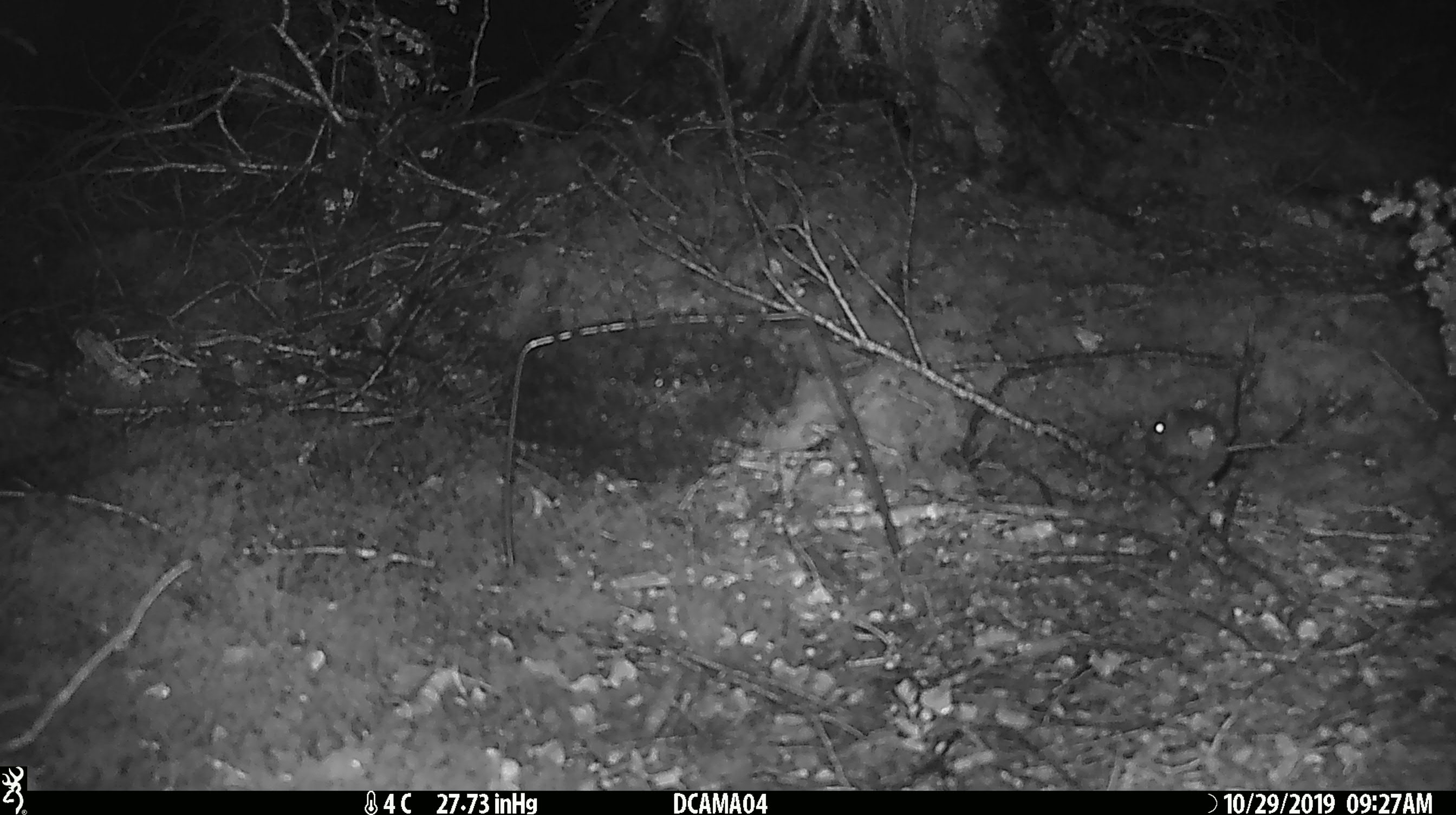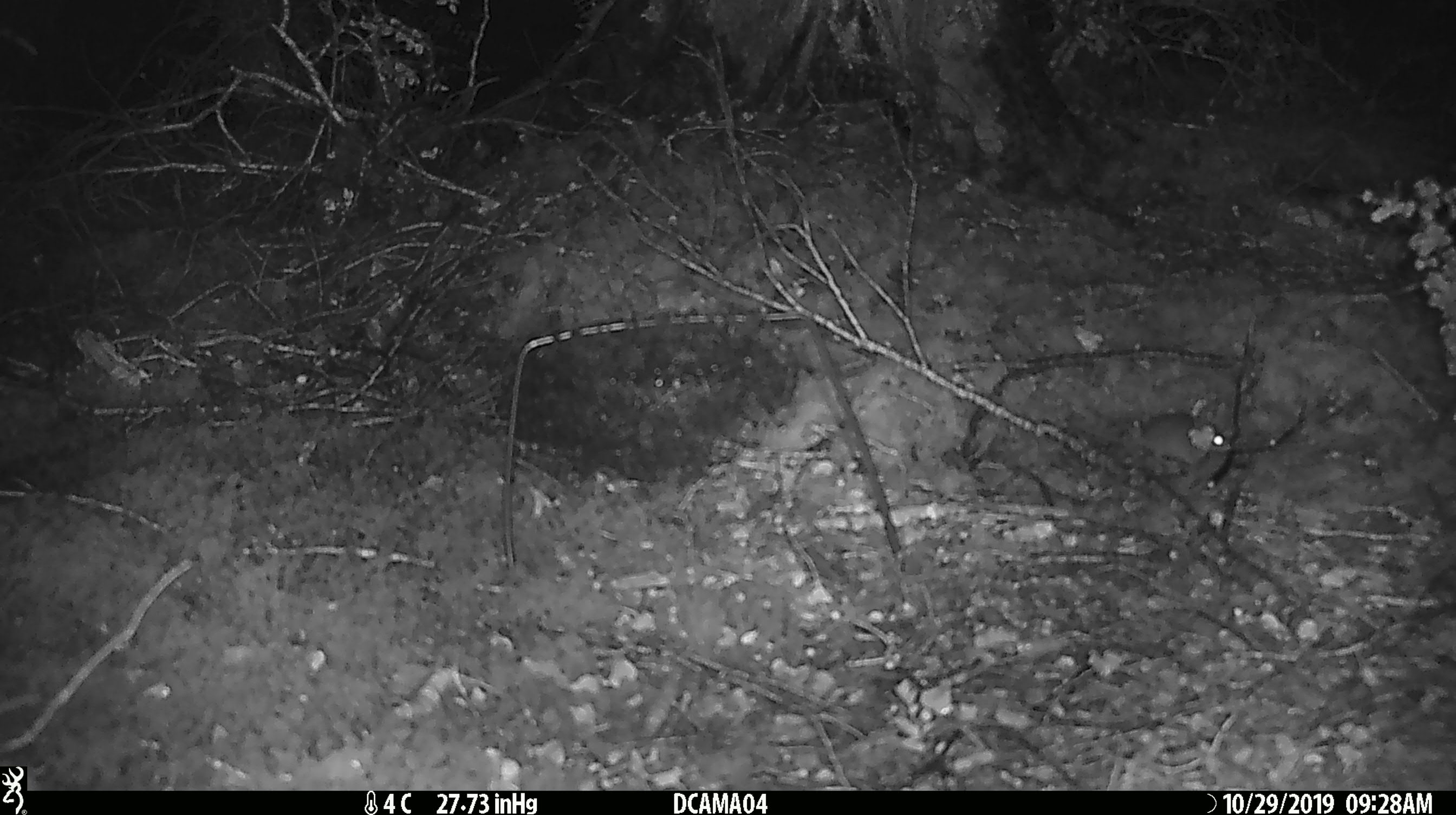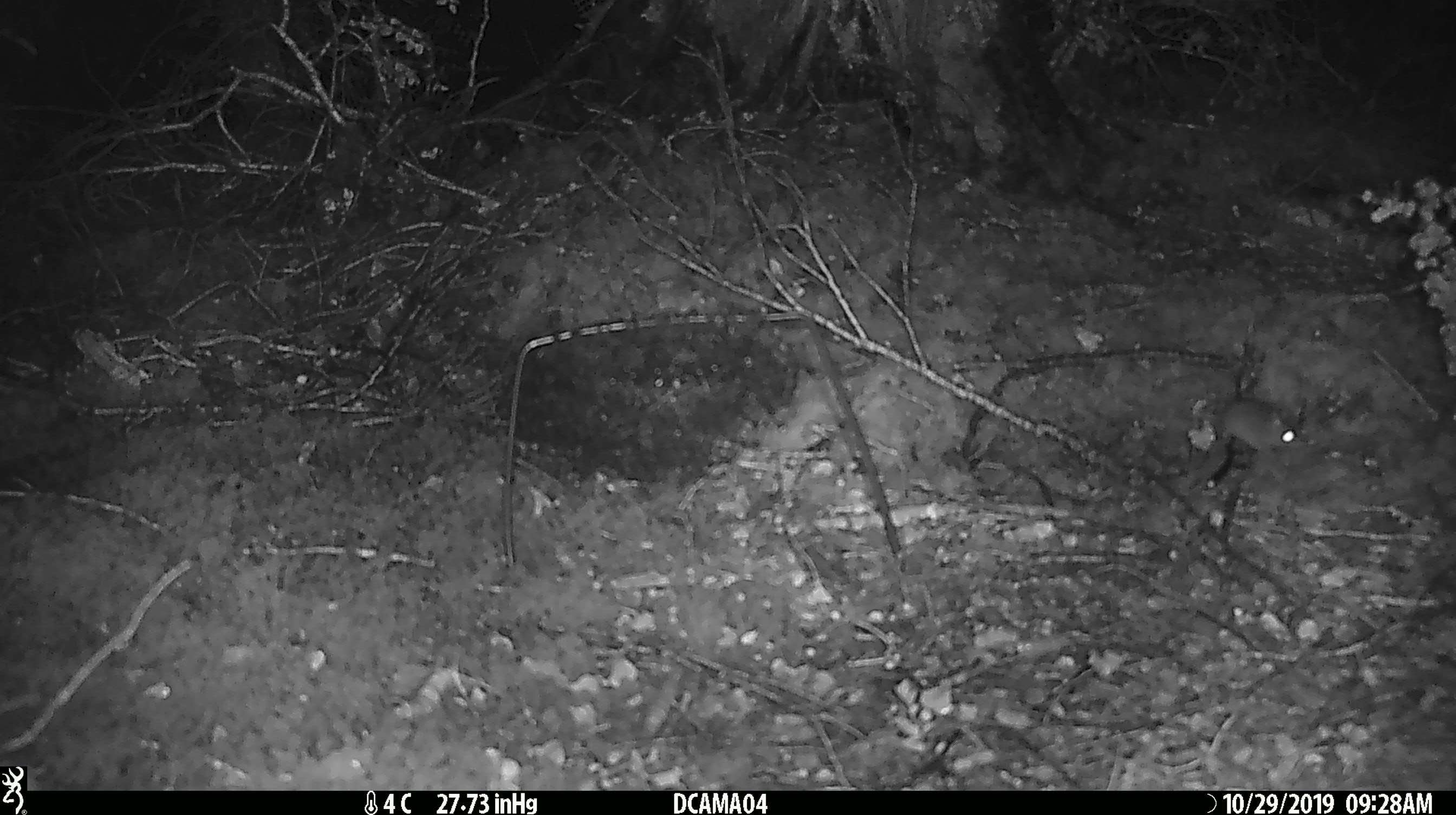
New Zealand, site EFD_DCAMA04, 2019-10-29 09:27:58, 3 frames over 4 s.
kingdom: Animalia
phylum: Chordata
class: Mammalia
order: Rodentia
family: Muridae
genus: Mus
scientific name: Mus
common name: mouse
Mouse (Mus).